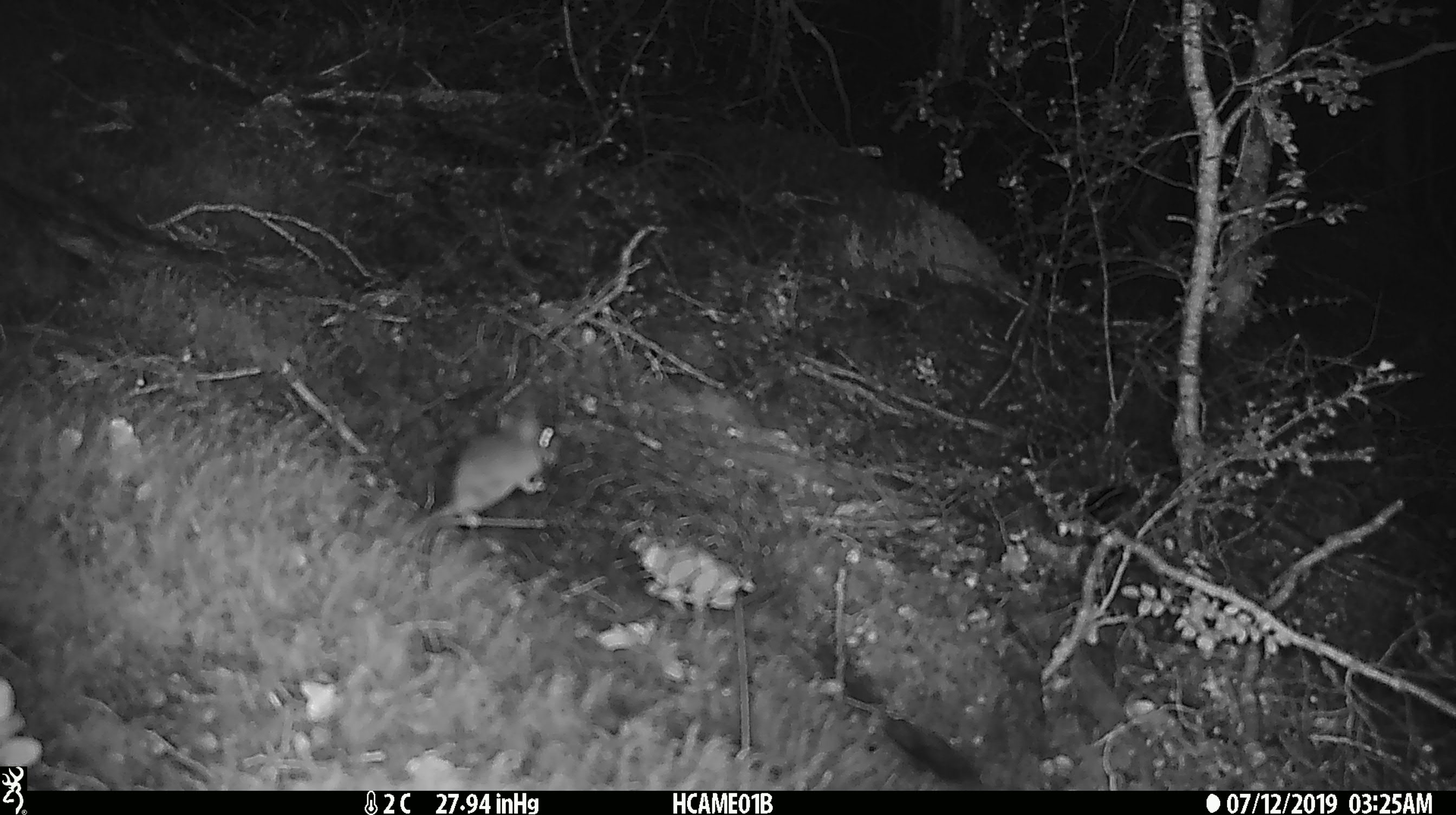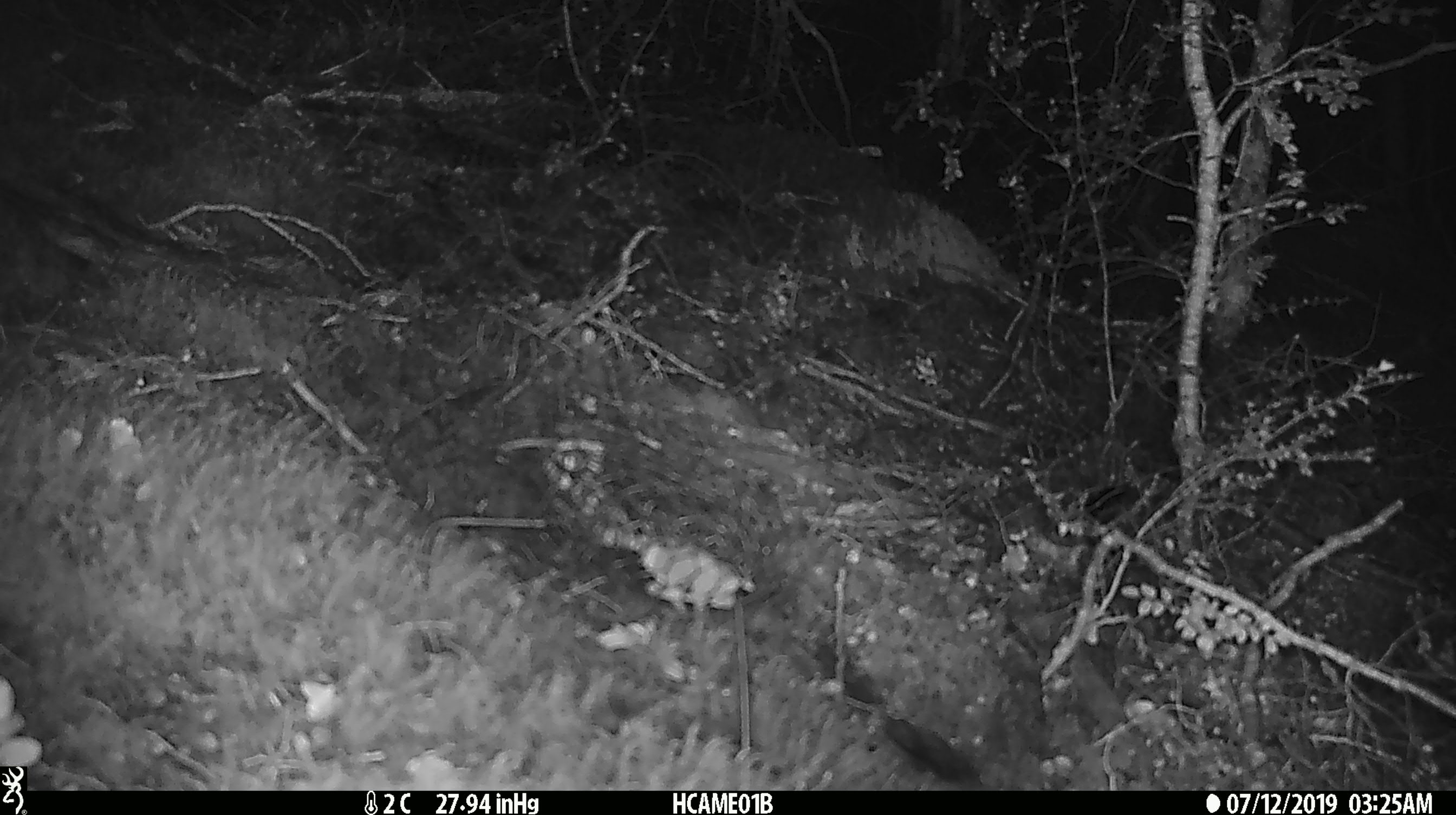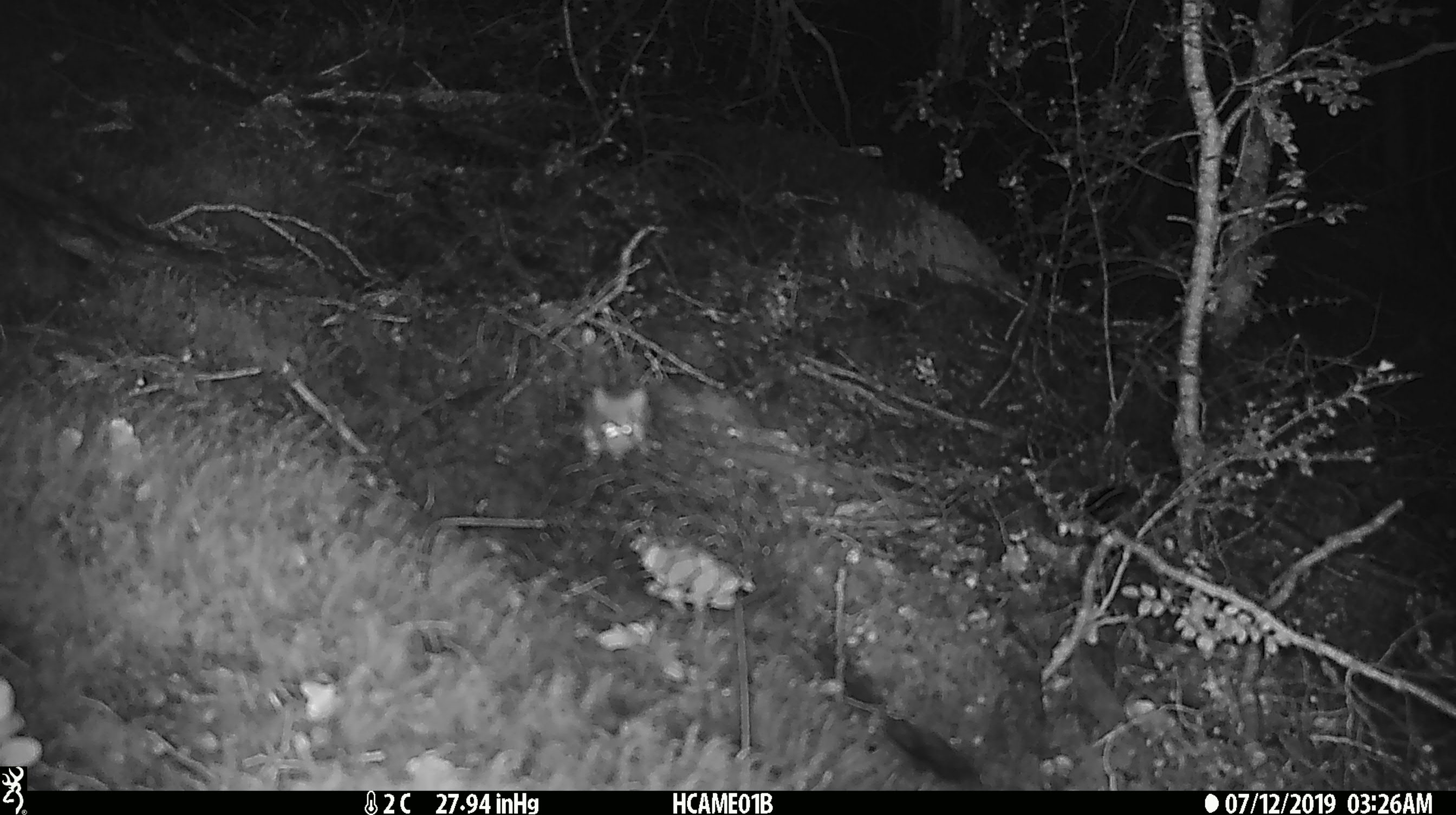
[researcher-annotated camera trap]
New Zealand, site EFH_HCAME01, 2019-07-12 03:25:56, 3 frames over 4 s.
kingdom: Animalia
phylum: Chordata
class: Mammalia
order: Rodentia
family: Muridae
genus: Mus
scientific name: Mus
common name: mouse